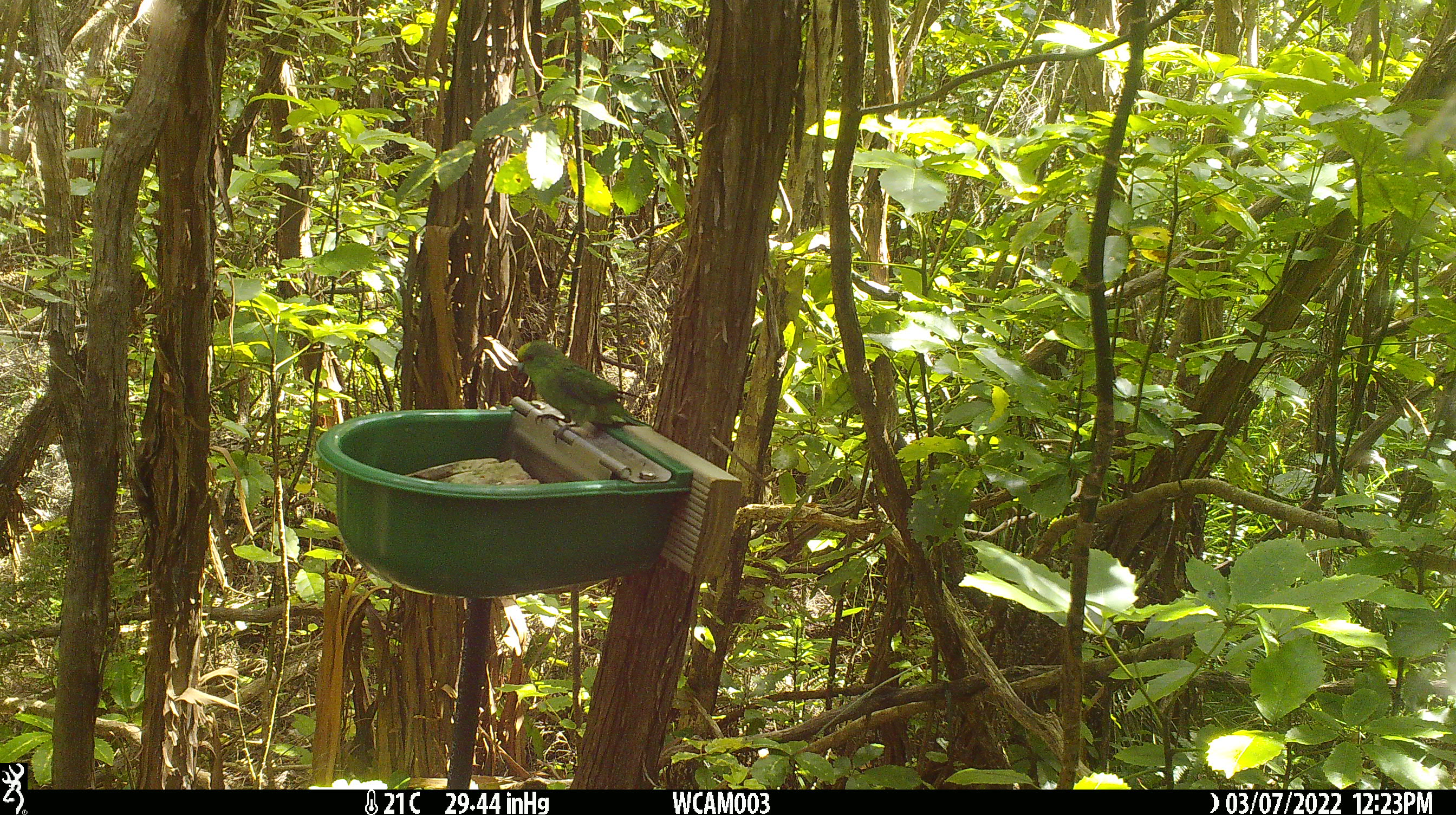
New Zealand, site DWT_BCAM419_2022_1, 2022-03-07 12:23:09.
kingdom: Animalia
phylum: Chordata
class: Aves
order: Psittaciformes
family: Psittaculidae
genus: Cyanoramphus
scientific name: Cyanoramphus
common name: parakeet